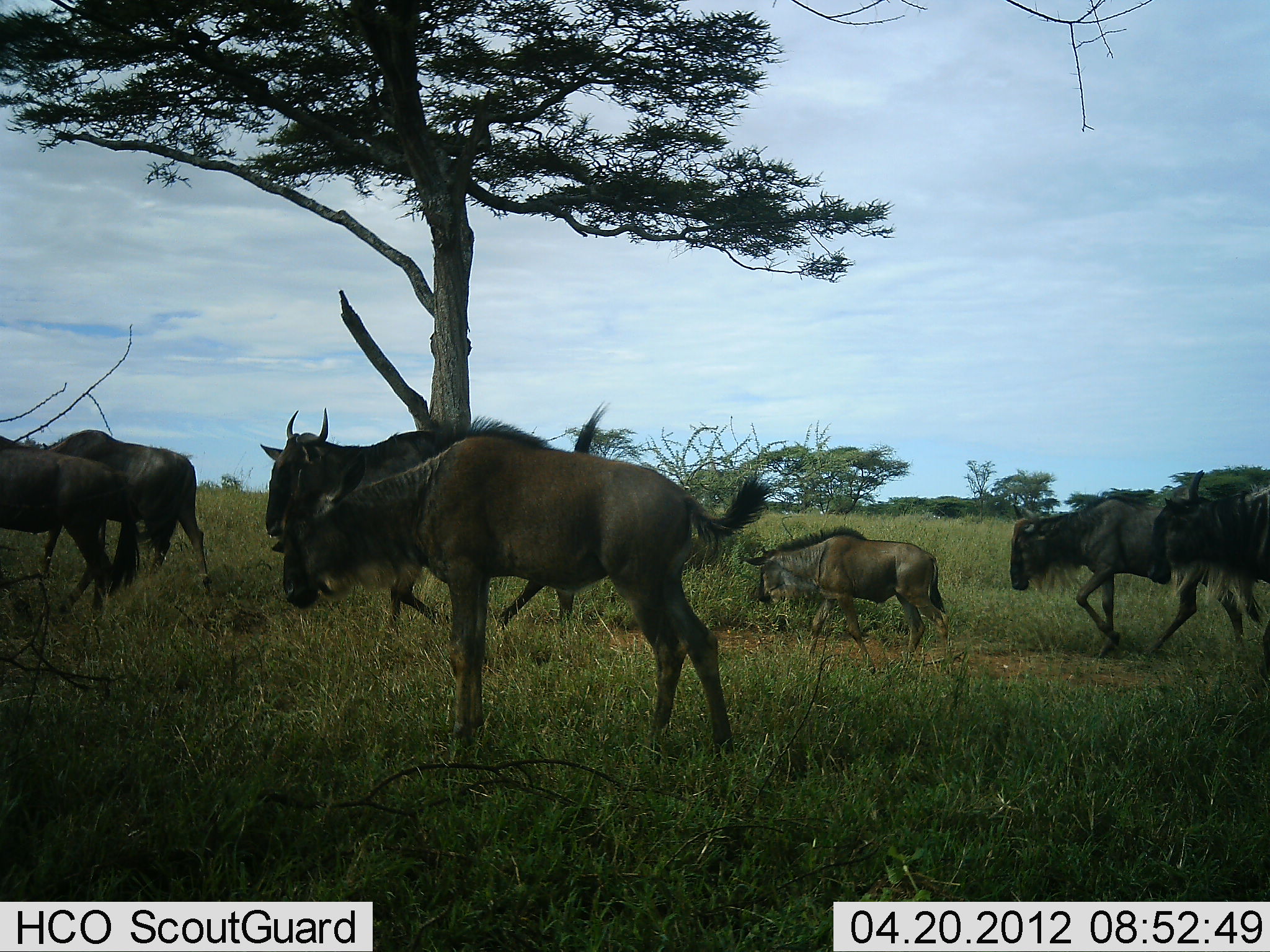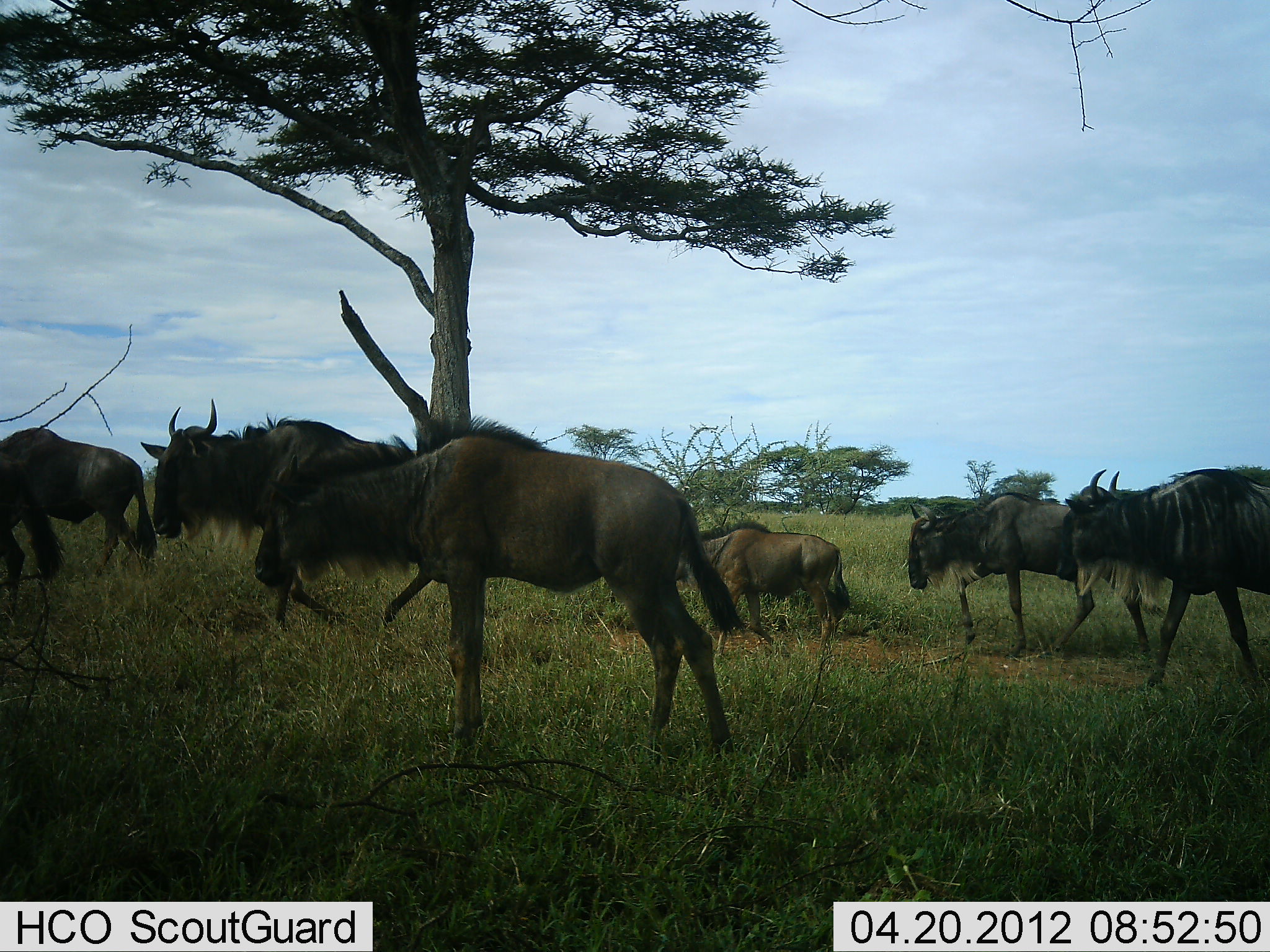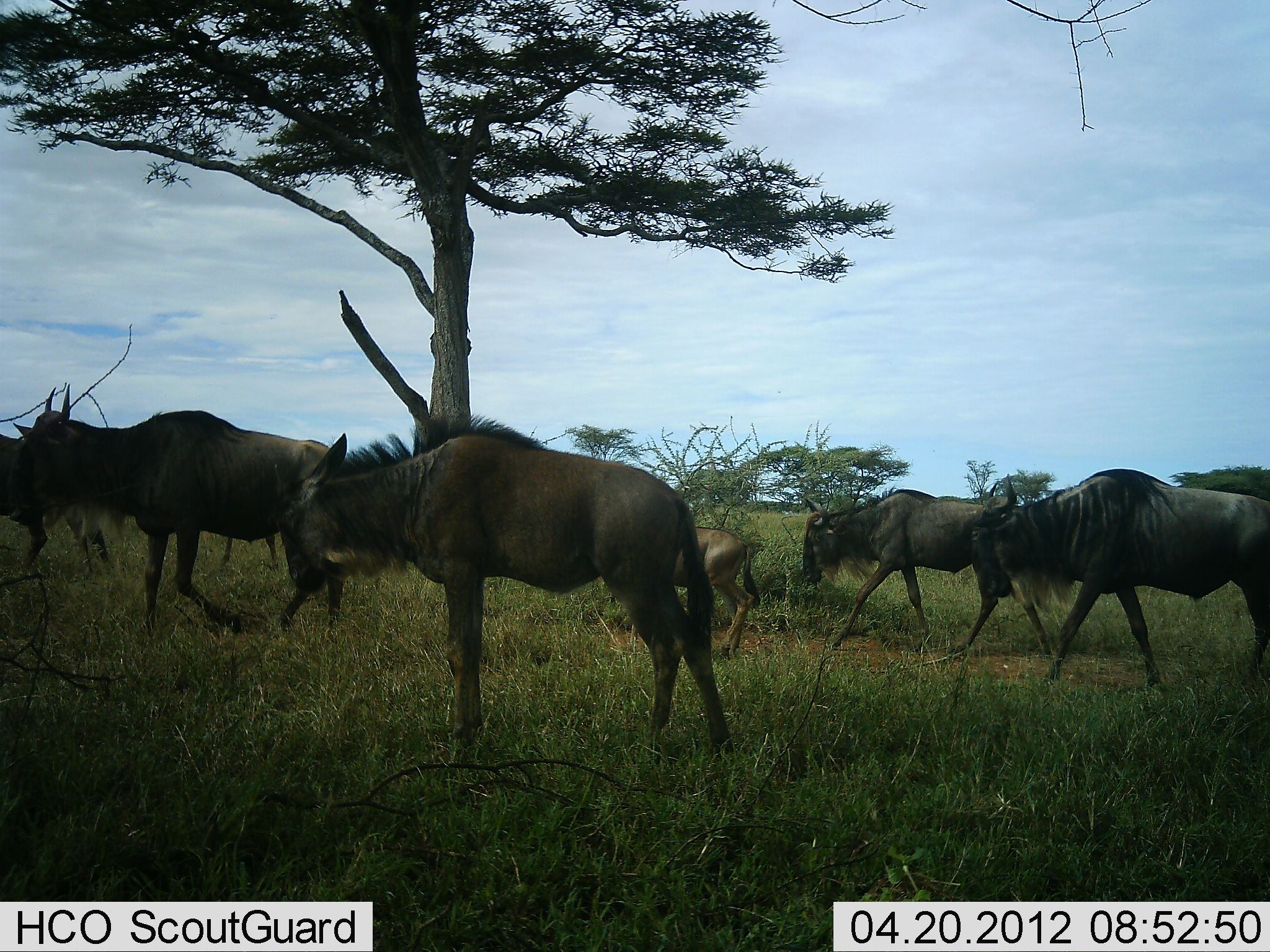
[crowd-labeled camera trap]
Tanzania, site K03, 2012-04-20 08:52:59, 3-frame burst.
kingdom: Animalia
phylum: Chordata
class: Mammalia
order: Artiodactyla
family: Bovidae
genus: Connochaetes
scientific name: Connochaetes taurinus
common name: blue wildebeest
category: wildebeest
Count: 6.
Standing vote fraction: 9%.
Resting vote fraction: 0%.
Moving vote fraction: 100%.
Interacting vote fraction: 0%.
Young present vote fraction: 57%.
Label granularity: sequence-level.